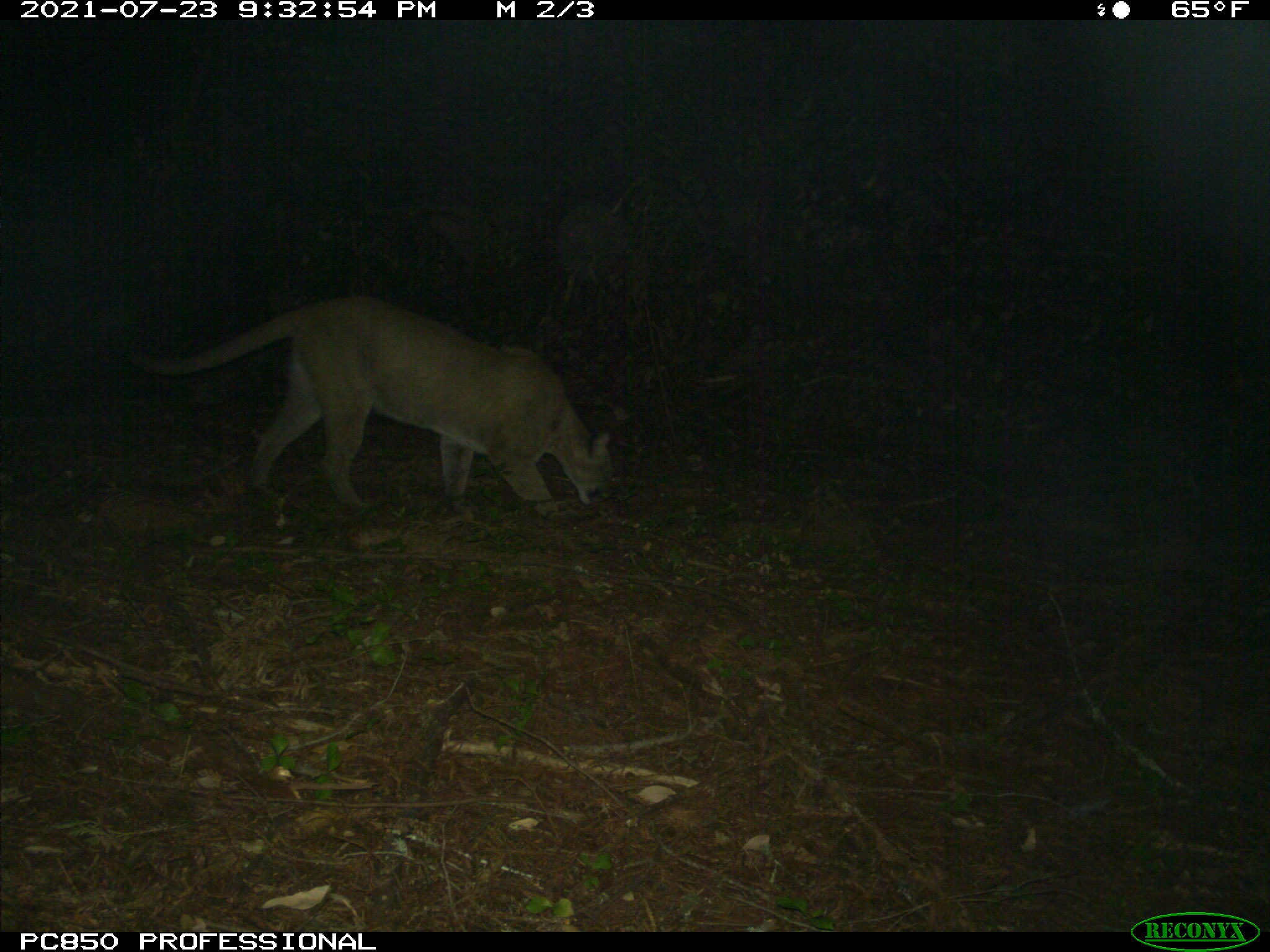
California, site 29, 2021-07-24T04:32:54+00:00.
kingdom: Animalia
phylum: Chordata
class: Mammalia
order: Carnivora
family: Felidae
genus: Puma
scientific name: Puma concolor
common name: puma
Puma (Puma concolor).